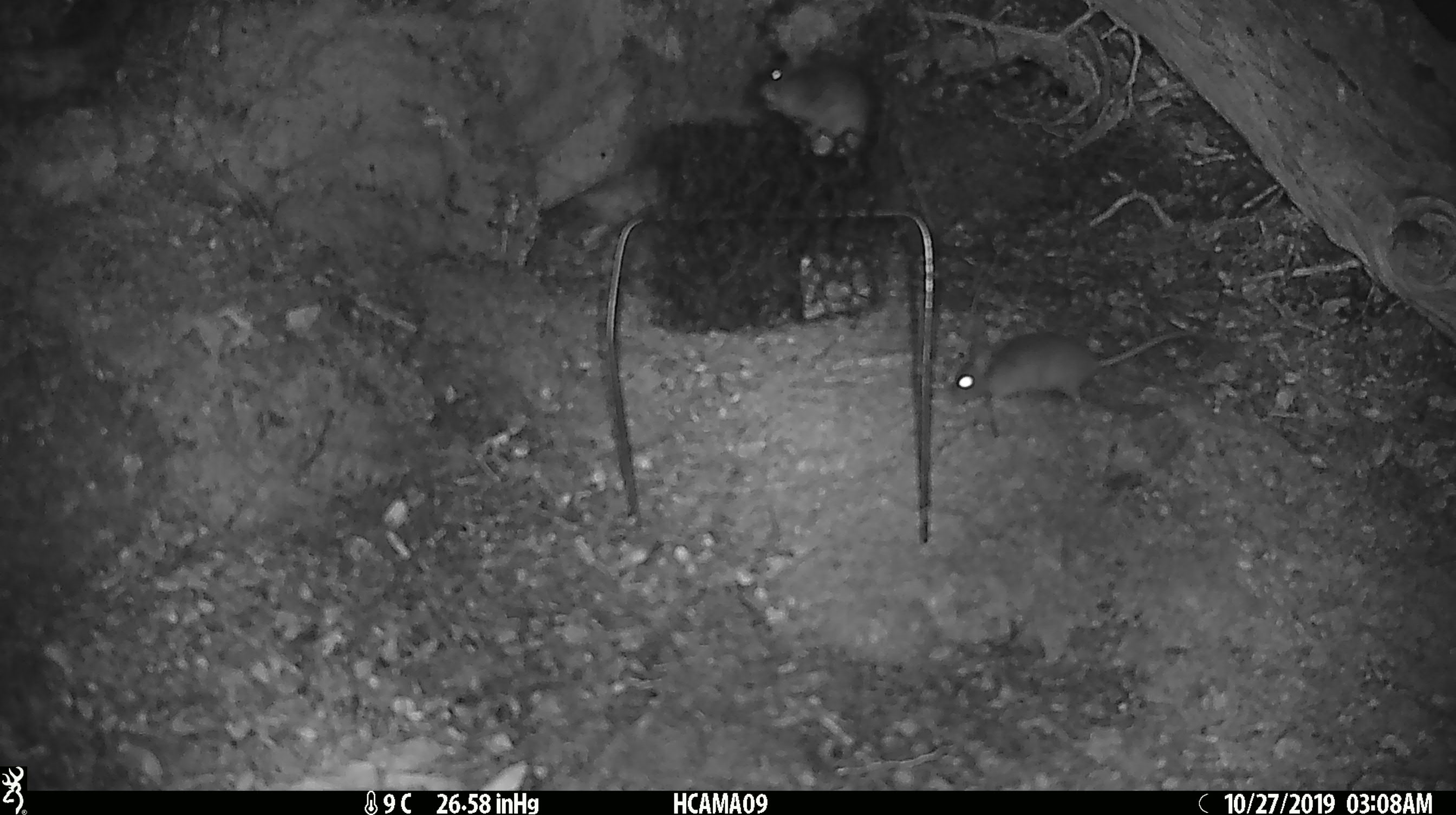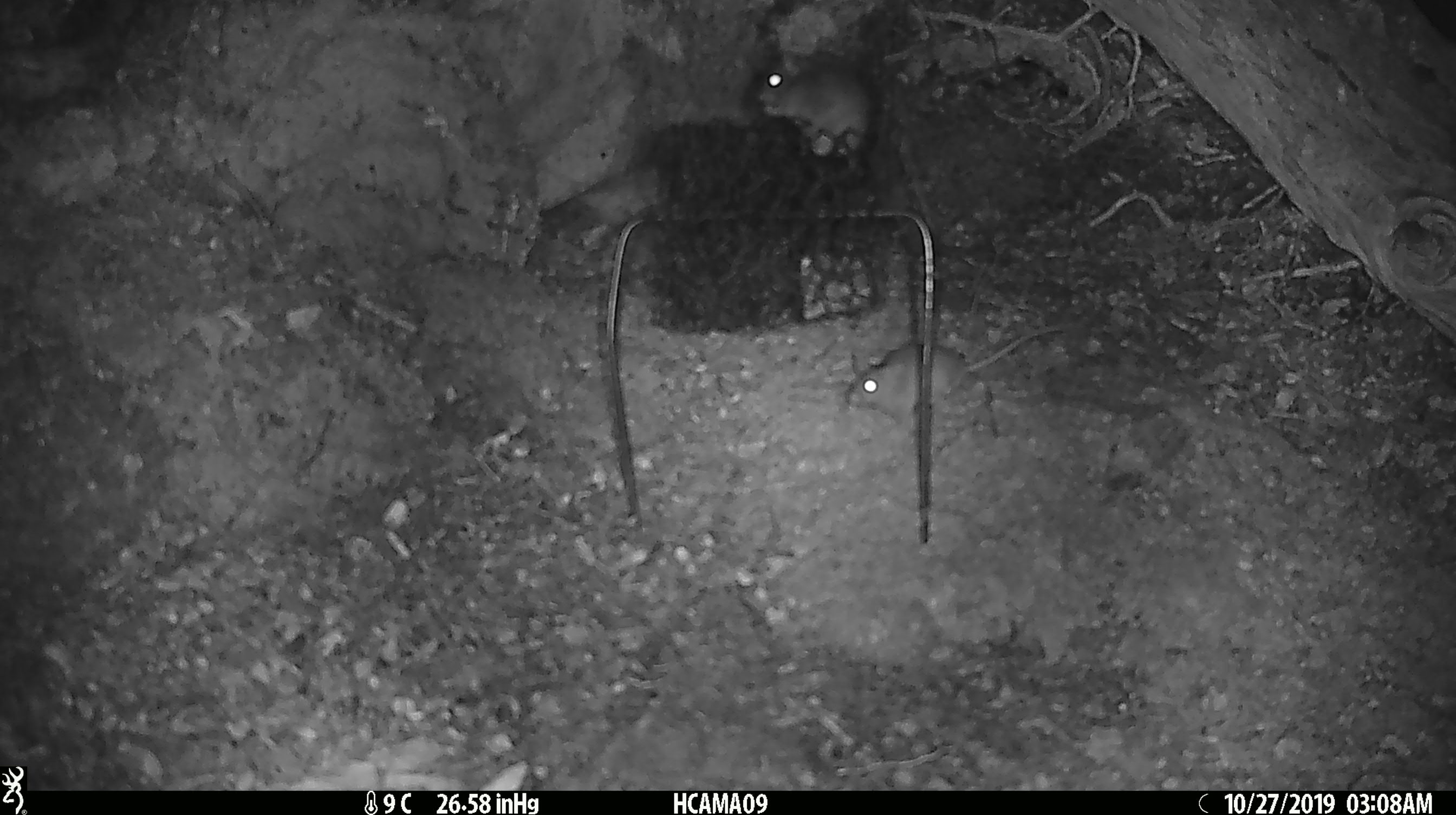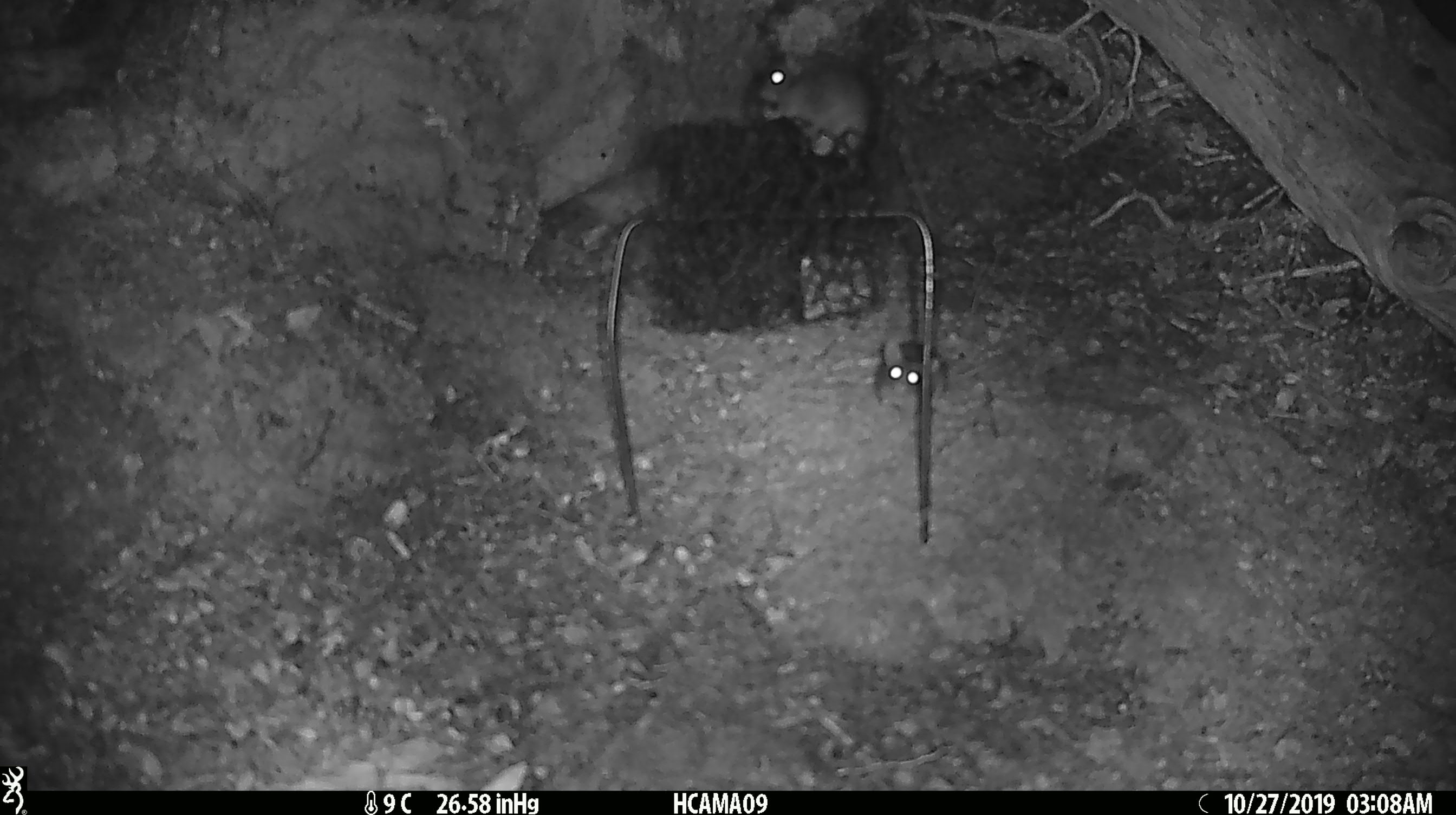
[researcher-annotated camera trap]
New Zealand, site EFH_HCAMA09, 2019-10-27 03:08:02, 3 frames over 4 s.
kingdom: Animalia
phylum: Chordata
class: Mammalia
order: Rodentia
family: Muridae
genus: Mus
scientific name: Mus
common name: mouse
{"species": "mouse (Mus)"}